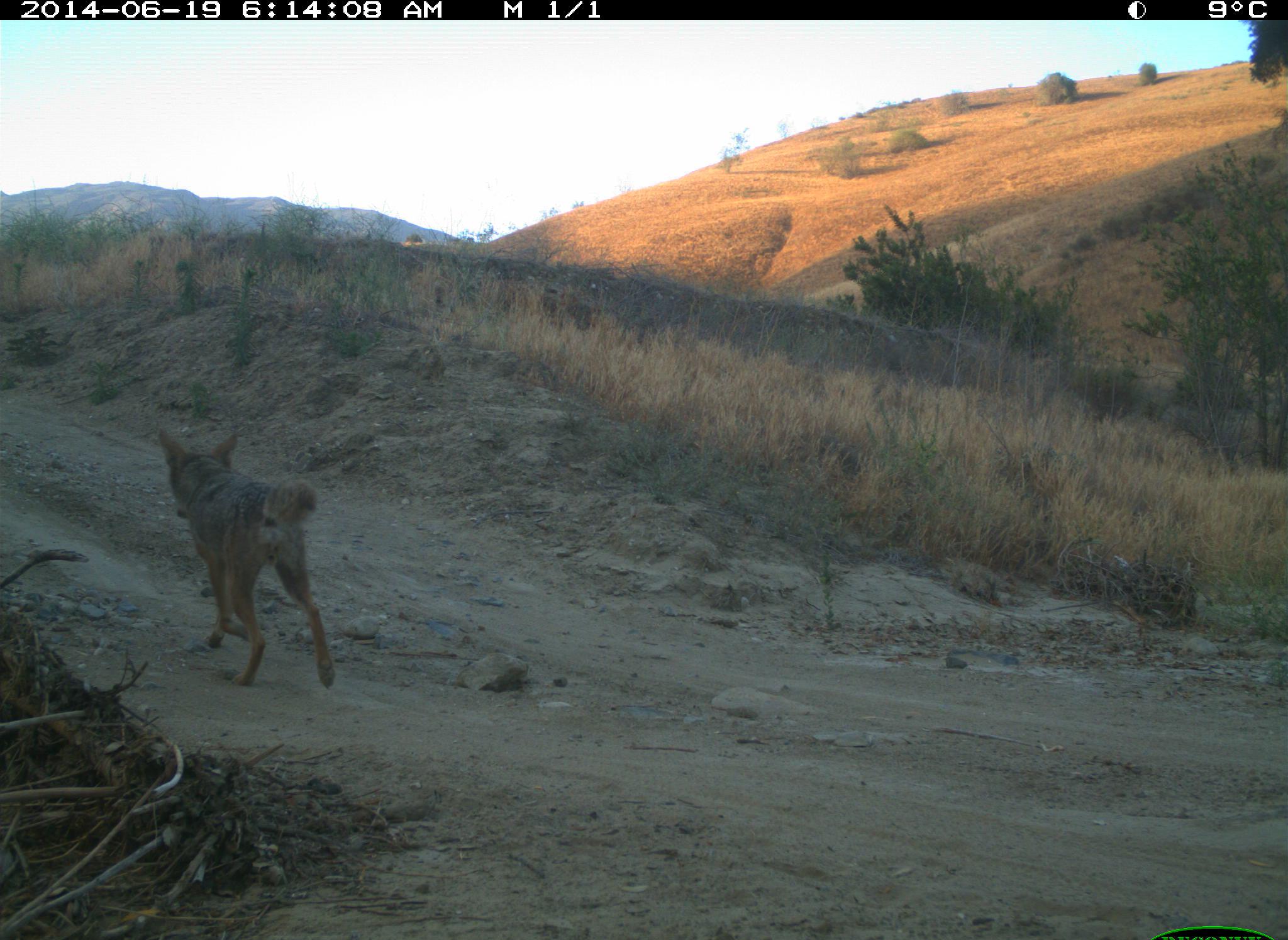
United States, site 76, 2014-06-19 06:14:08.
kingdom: Animalia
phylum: Chordata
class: Mammalia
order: Carnivora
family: Canidae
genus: Canis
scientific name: Canis latrans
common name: coyote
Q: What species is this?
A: Coyote (Canis latrans).